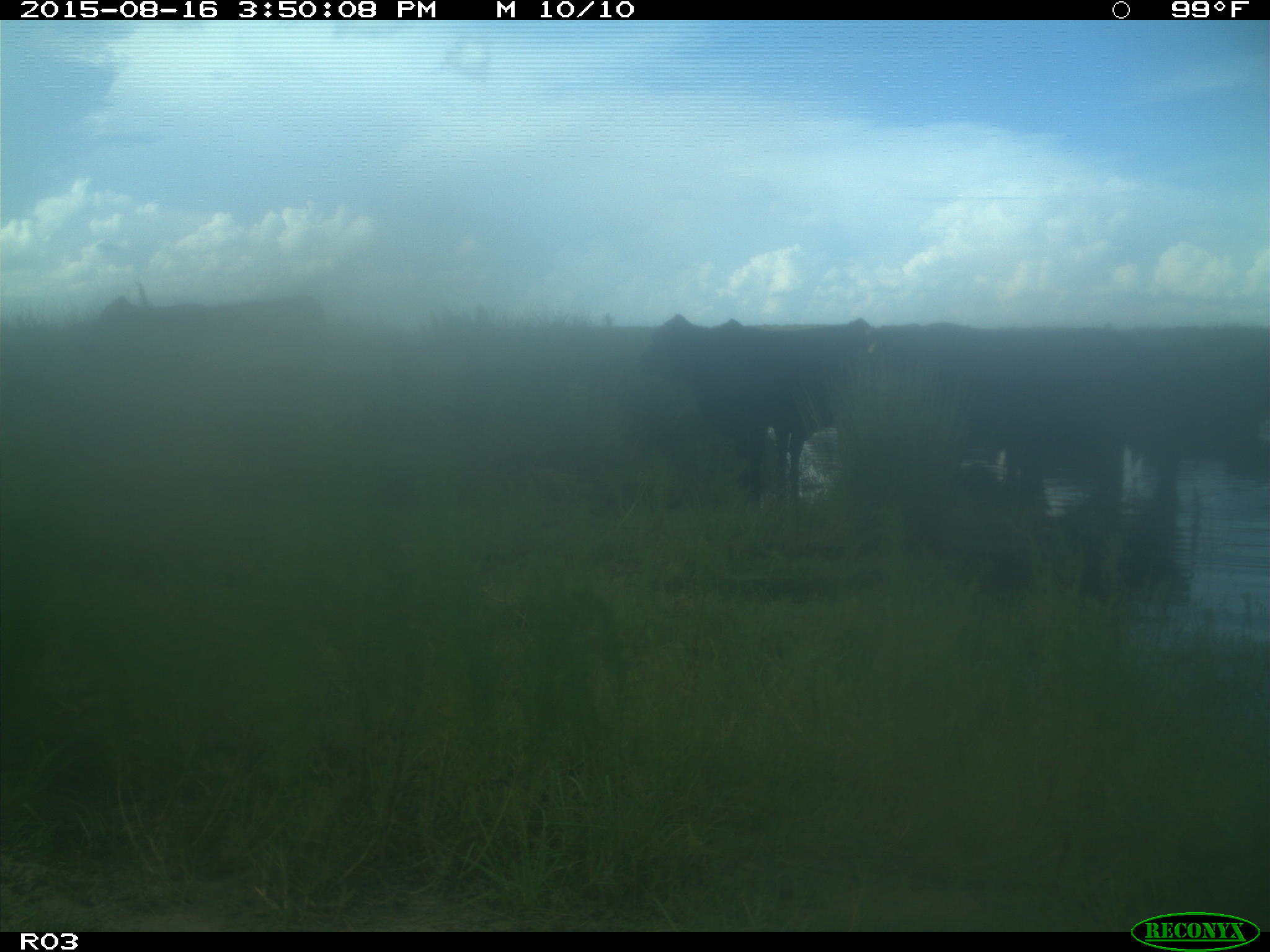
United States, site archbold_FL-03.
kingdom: Animalia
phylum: Chordata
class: Mammalia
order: Artiodactyla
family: Bovidae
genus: Bos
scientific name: Bos taurus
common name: domestic cow